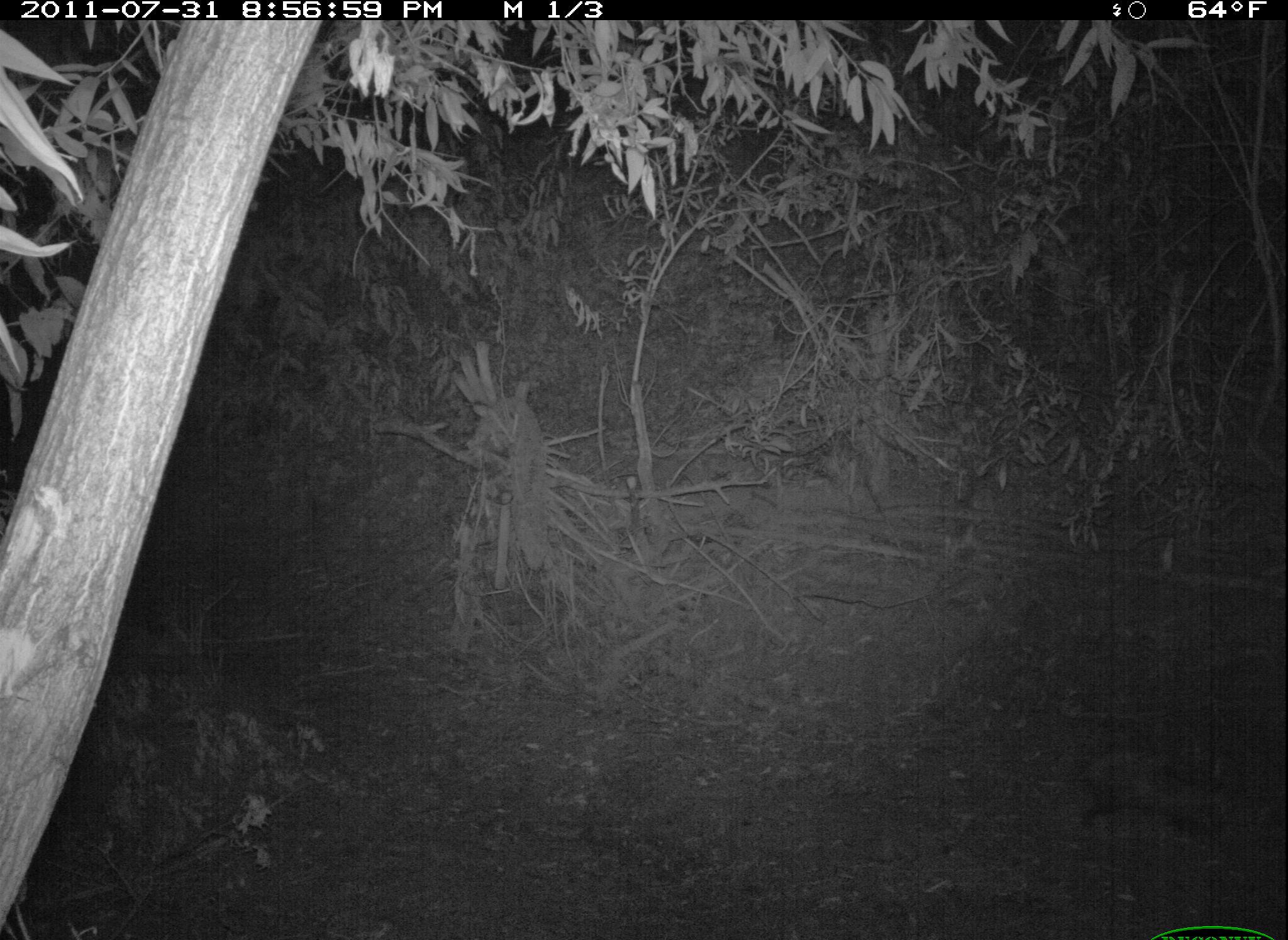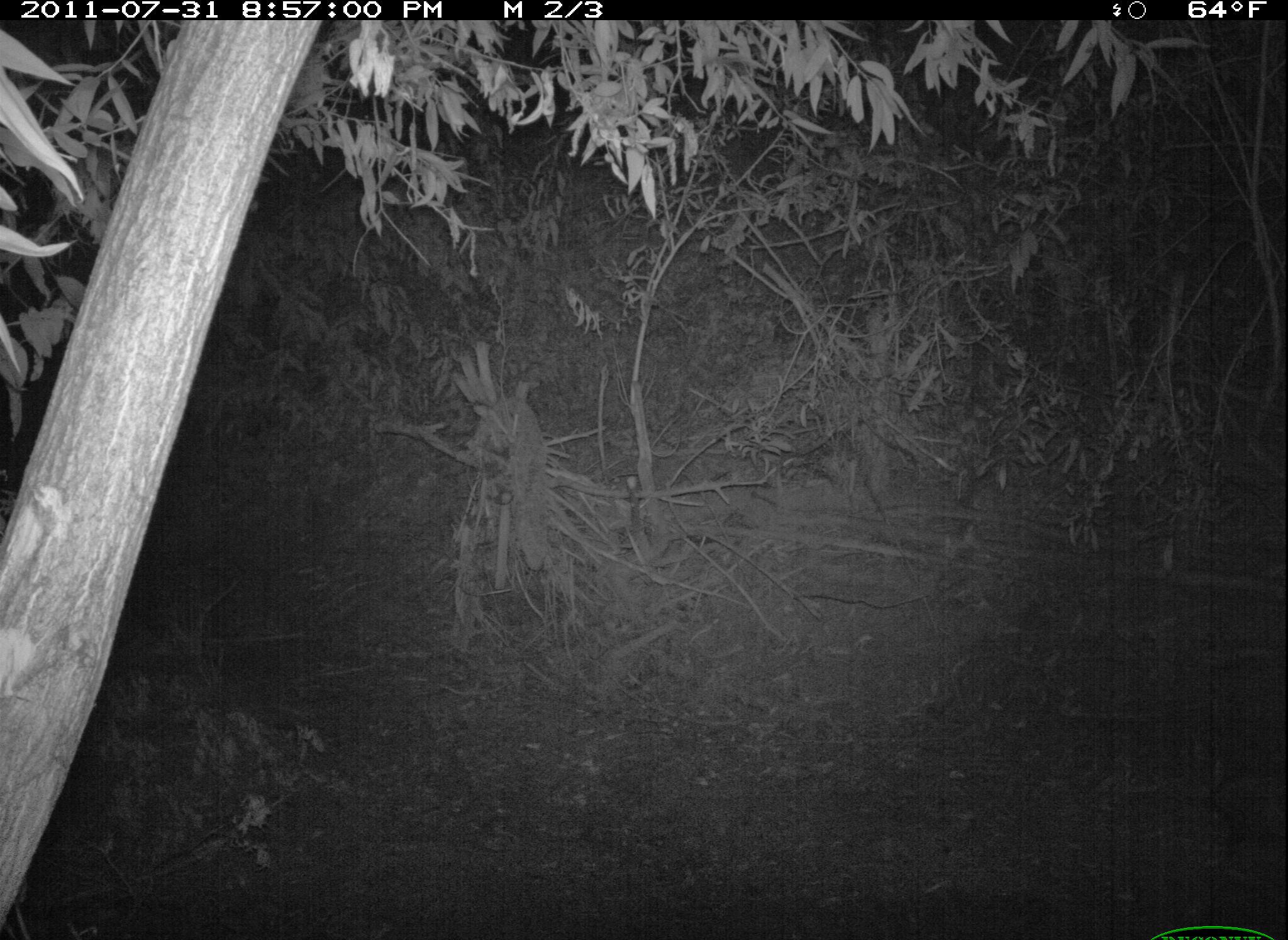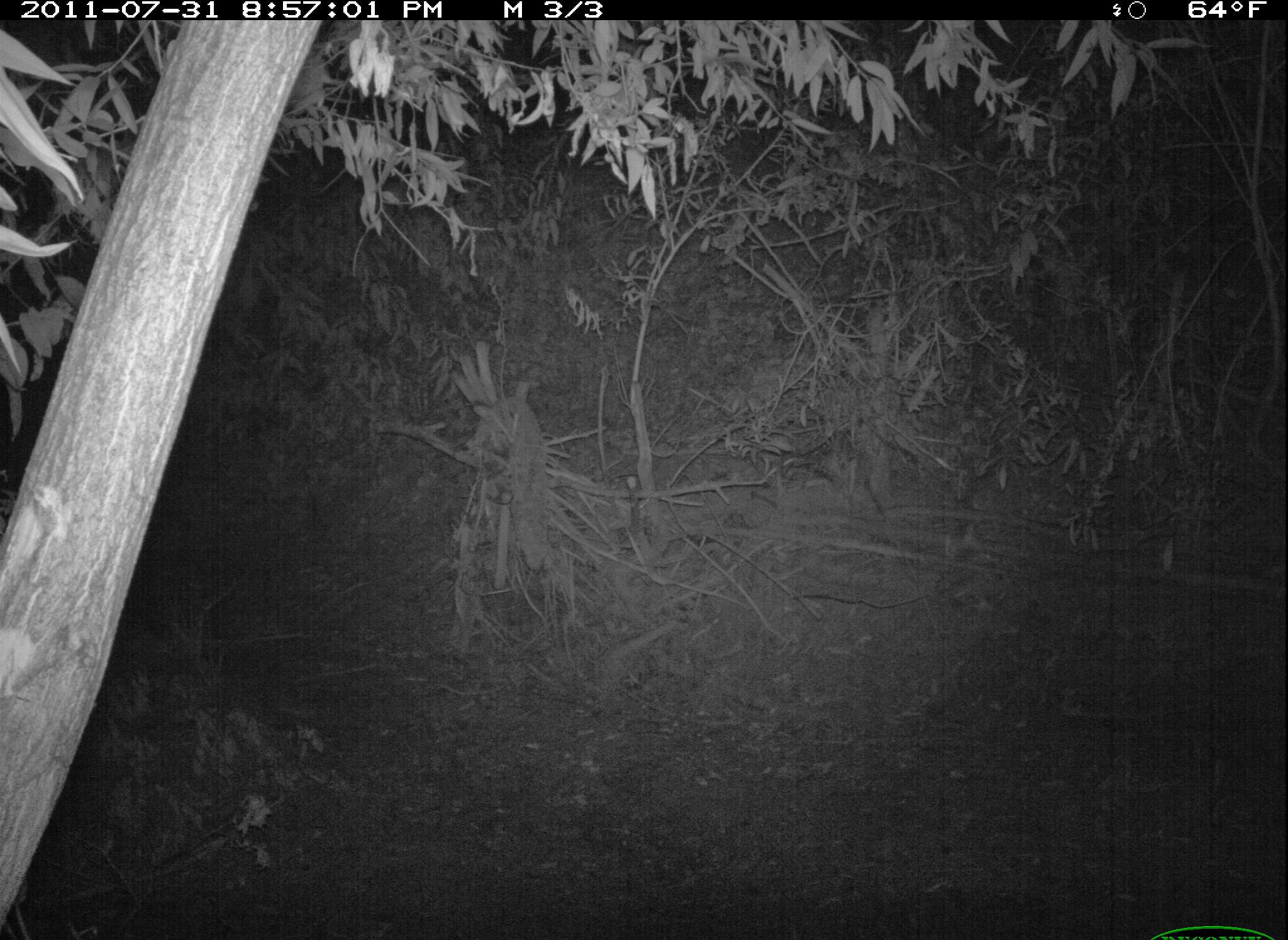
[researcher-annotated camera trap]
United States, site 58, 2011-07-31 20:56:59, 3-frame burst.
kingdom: Animalia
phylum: Chordata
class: Mammalia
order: Didelphimorphia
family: Didelphidae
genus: Didelphis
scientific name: Didelphis virginiana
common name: virginia opossum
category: opossum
Opossum (virginia opossum) (Didelphis virginiana).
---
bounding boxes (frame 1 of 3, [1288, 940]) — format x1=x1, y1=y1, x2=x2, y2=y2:
opossum: x1=1074, y1=744, x2=1246, y2=833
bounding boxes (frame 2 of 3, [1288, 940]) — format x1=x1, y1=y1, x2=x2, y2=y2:
opossum: x1=1198, y1=762, x2=1288, y2=870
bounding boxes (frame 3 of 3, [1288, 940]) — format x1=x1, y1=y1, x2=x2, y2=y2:
opossum: x1=1263, y1=765, x2=1288, y2=840